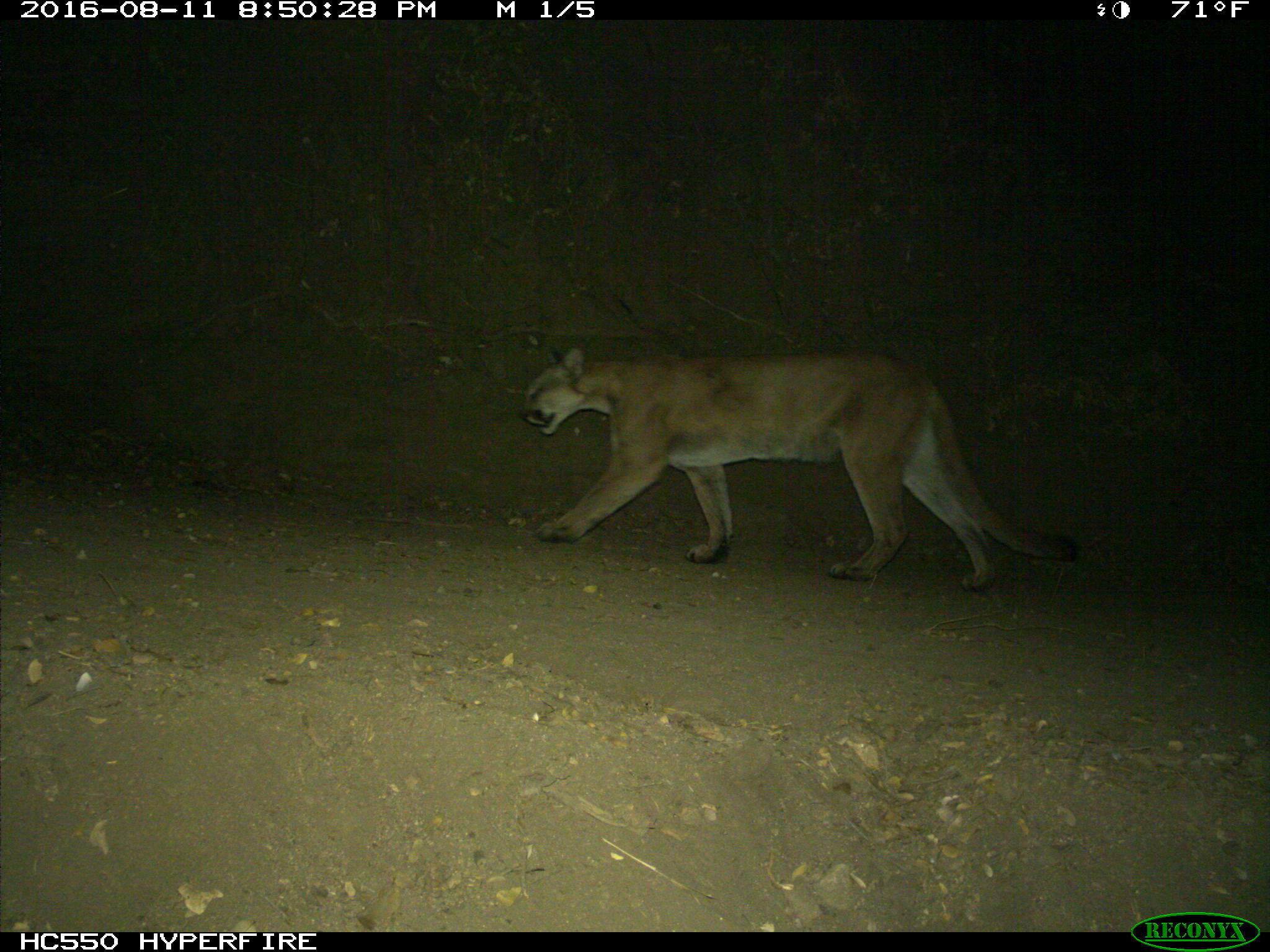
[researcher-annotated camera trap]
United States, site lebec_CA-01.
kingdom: Animalia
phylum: Chordata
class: Mammalia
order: Carnivora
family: Felidae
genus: Puma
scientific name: Puma concolor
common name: mountain lion